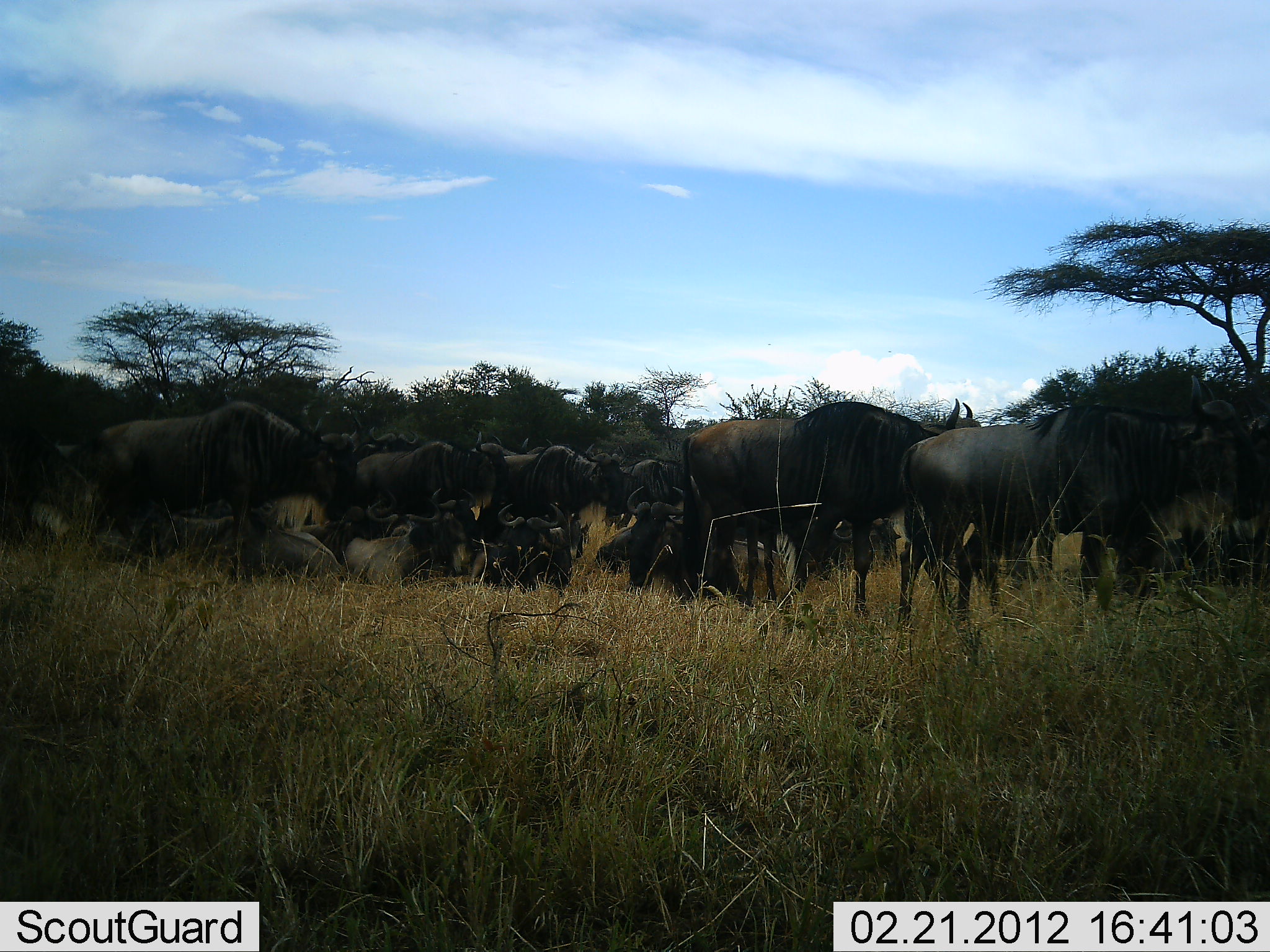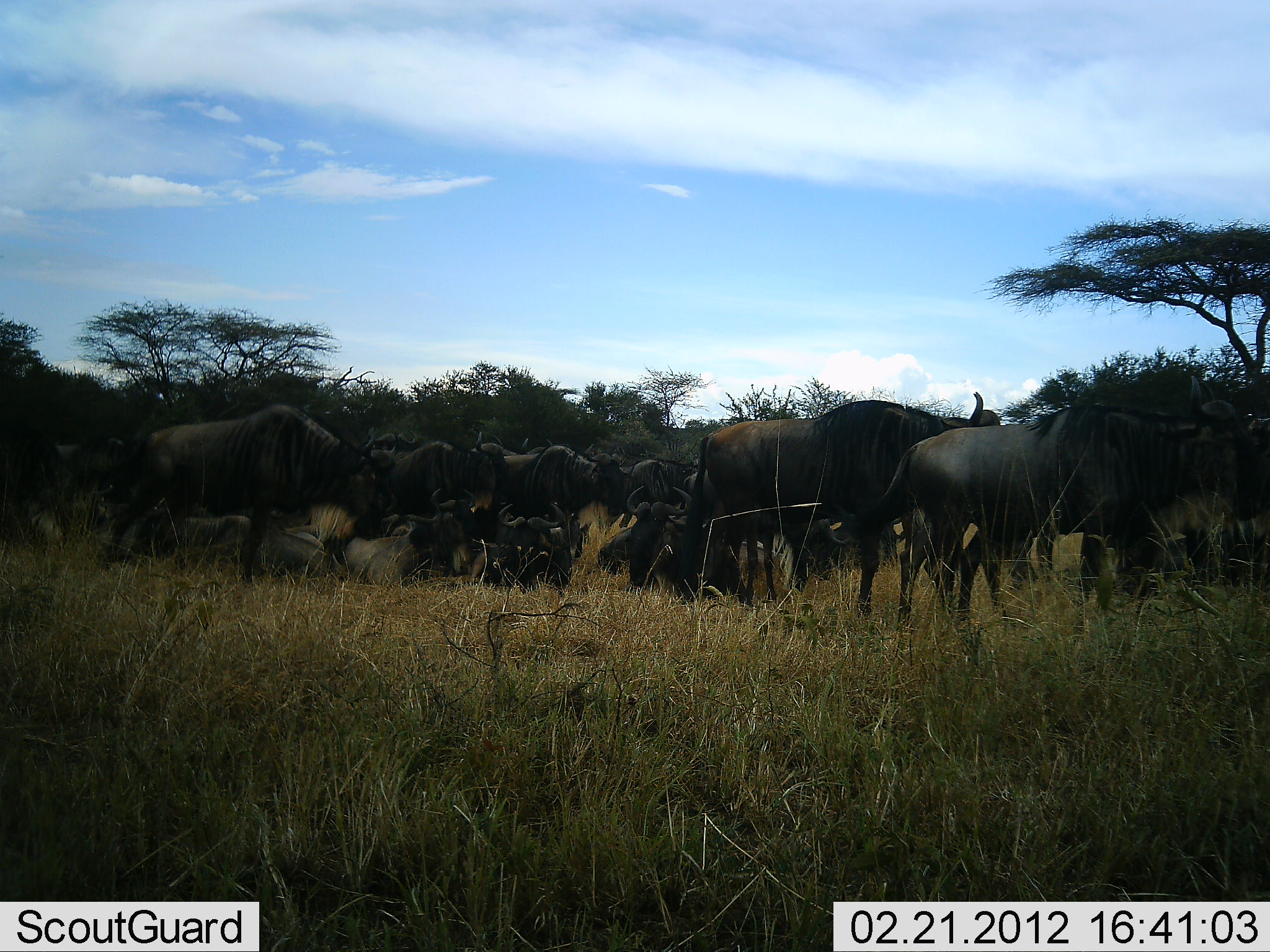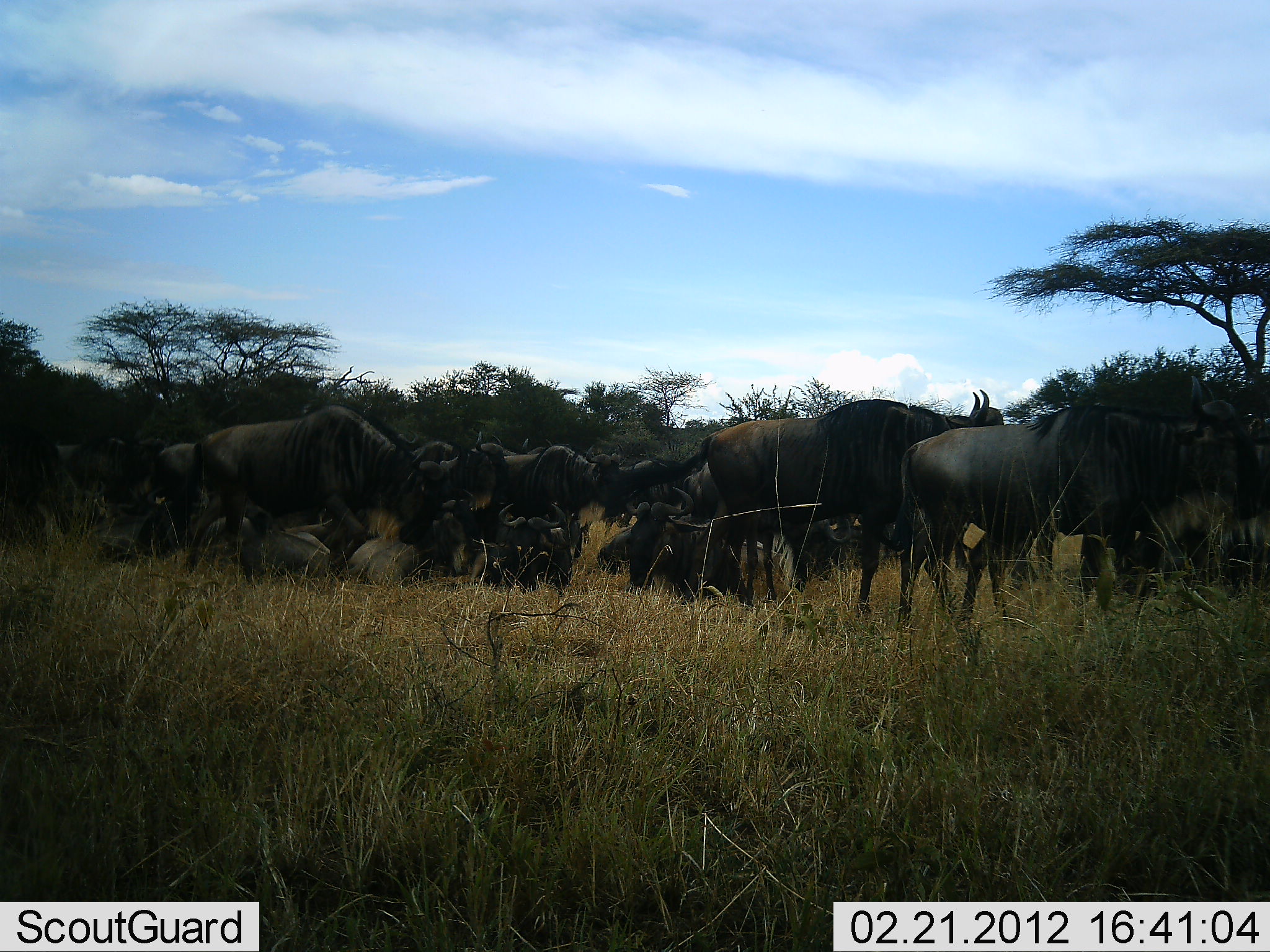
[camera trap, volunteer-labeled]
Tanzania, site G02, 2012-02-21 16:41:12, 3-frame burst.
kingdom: Animalia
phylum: Chordata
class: Mammalia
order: Artiodactyla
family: Bovidae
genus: Connochaetes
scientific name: Connochaetes taurinus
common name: blue wildebeest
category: wildebeest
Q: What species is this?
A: Wildebeest (blue wildebeest) (Connochaetes taurinus).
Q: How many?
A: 11-50.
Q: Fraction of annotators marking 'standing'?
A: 89%.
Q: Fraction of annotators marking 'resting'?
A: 100%.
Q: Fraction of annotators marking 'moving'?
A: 39%.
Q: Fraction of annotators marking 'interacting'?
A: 11%.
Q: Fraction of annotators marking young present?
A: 17%.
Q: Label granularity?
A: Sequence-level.